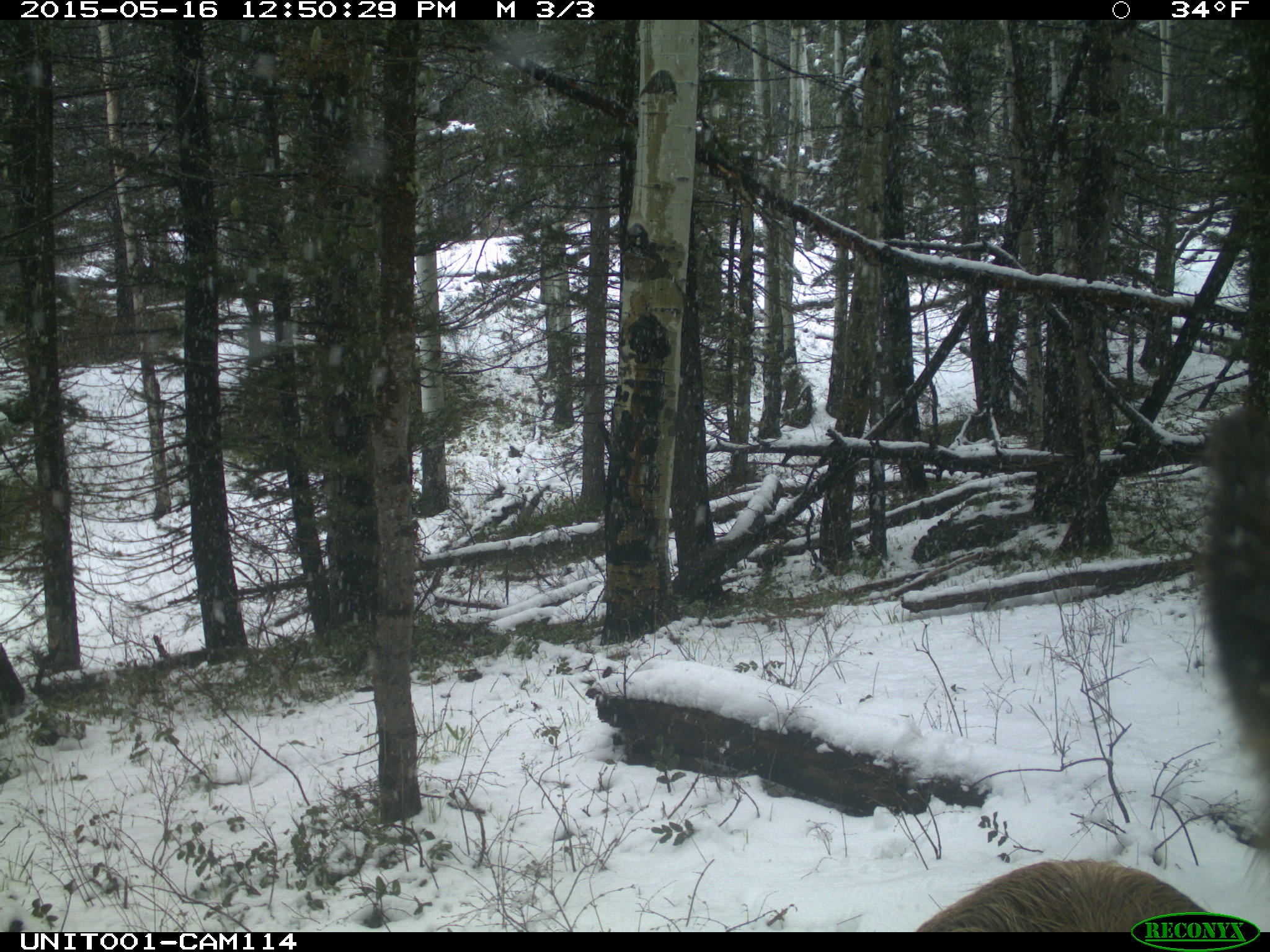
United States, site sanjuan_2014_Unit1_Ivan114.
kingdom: Animalia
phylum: Chordata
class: Mammalia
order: Artiodactyla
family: Cervidae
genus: Cervus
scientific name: Cervus elaphus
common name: red deer